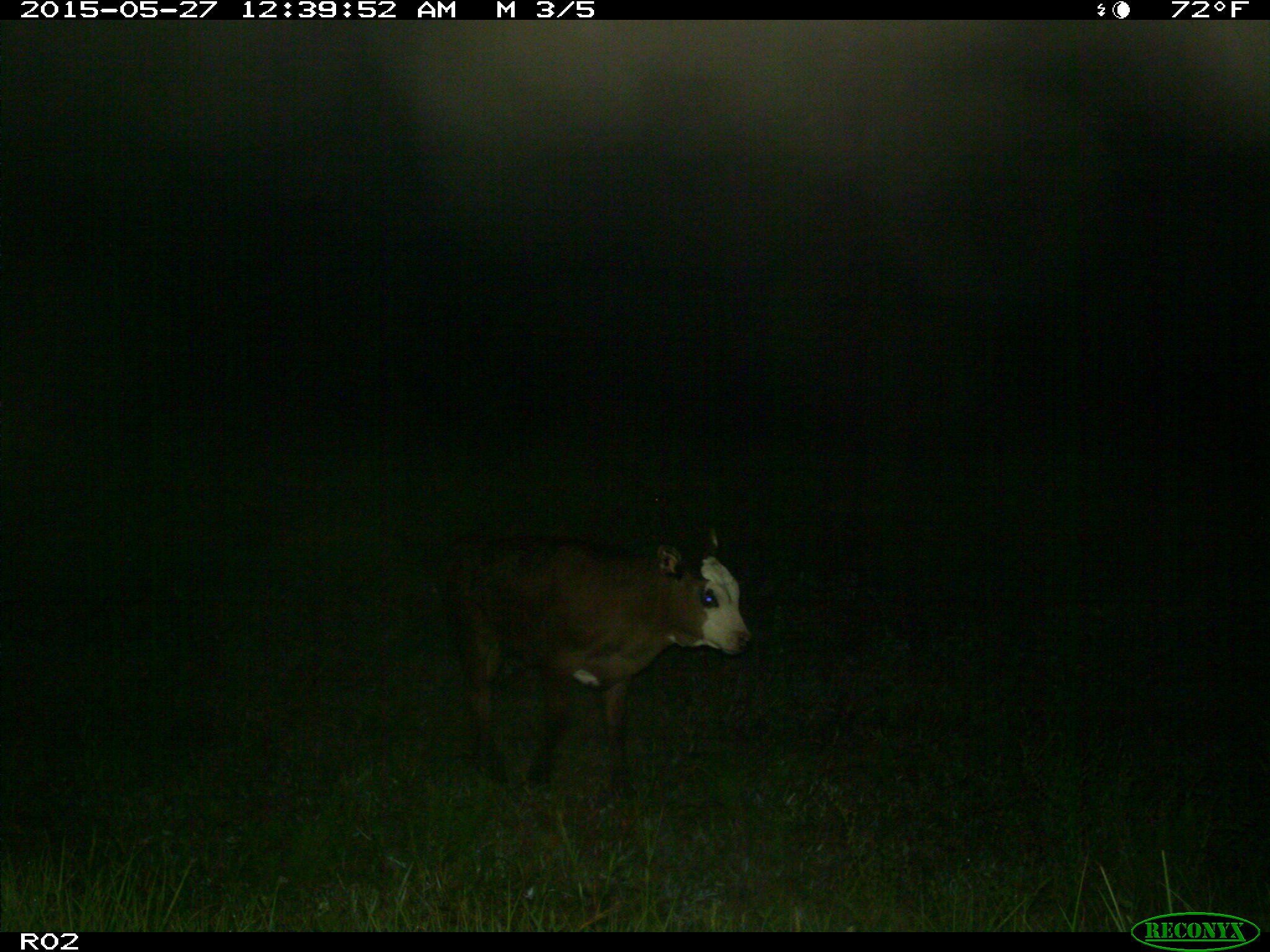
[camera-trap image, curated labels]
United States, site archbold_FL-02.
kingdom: Animalia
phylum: Chordata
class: Mammalia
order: Artiodactyla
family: Bovidae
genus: Bos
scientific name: Bos taurus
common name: domestic cow